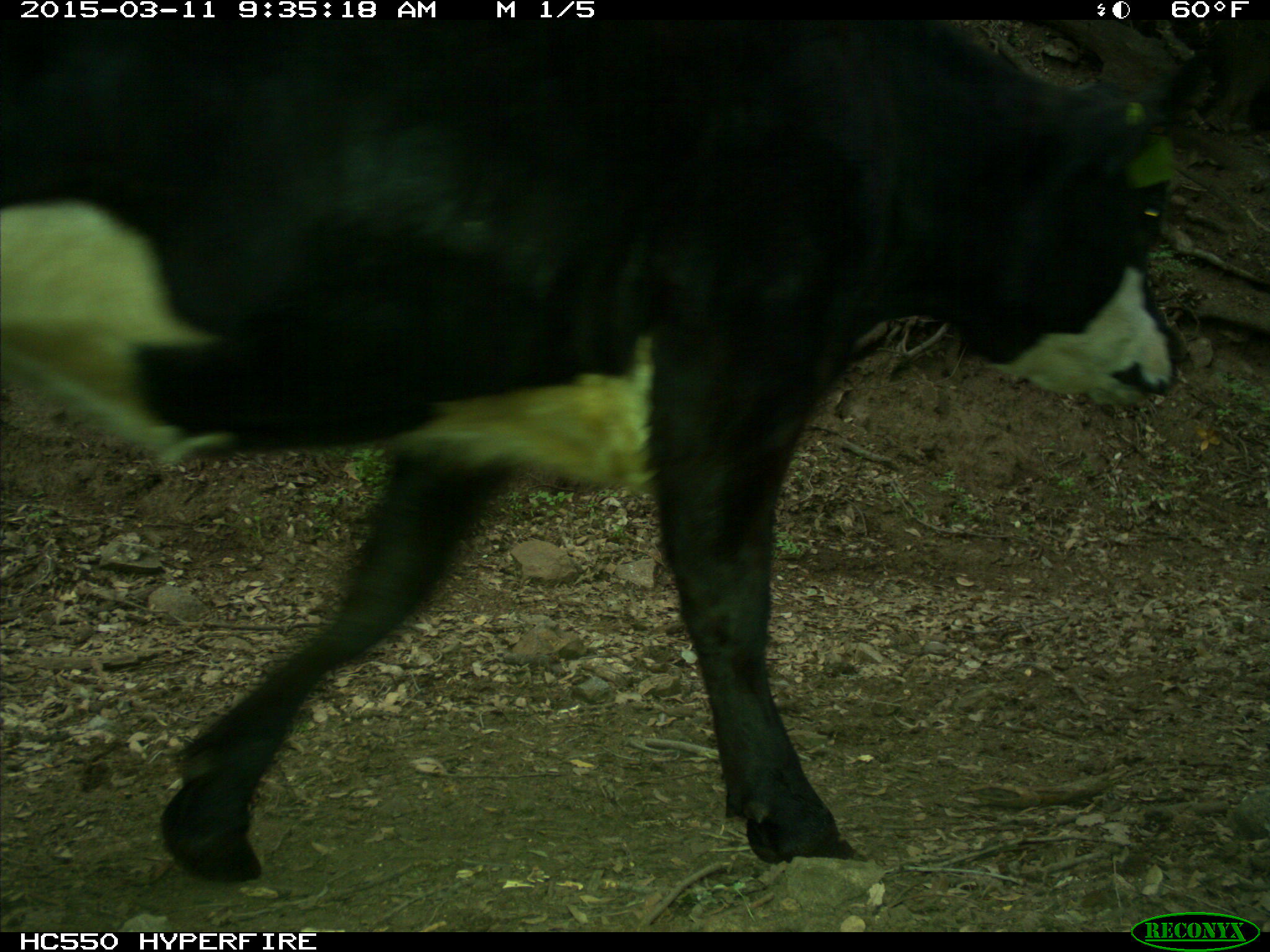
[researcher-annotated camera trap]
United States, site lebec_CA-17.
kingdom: Animalia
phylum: Chordata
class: Mammalia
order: Artiodactyla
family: Bovidae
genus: Bos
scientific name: Bos taurus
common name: domestic cow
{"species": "Bos taurus (domestic cow)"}